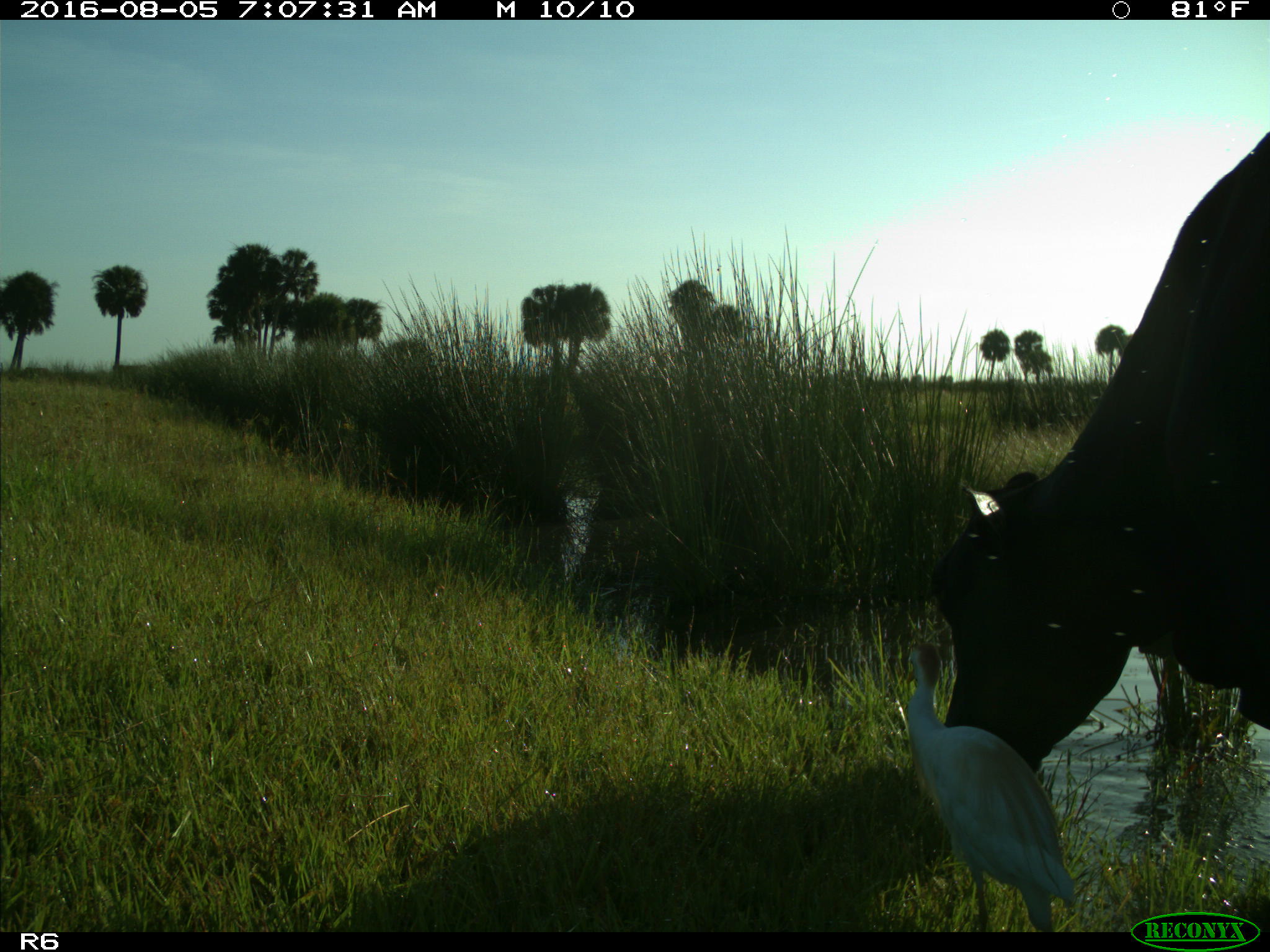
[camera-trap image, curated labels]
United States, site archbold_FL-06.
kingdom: Animalia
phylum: Chordata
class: Mammalia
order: Artiodactyla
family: Bovidae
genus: Bos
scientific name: Bos taurus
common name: domestic cow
Bos taurus (domestic cow).